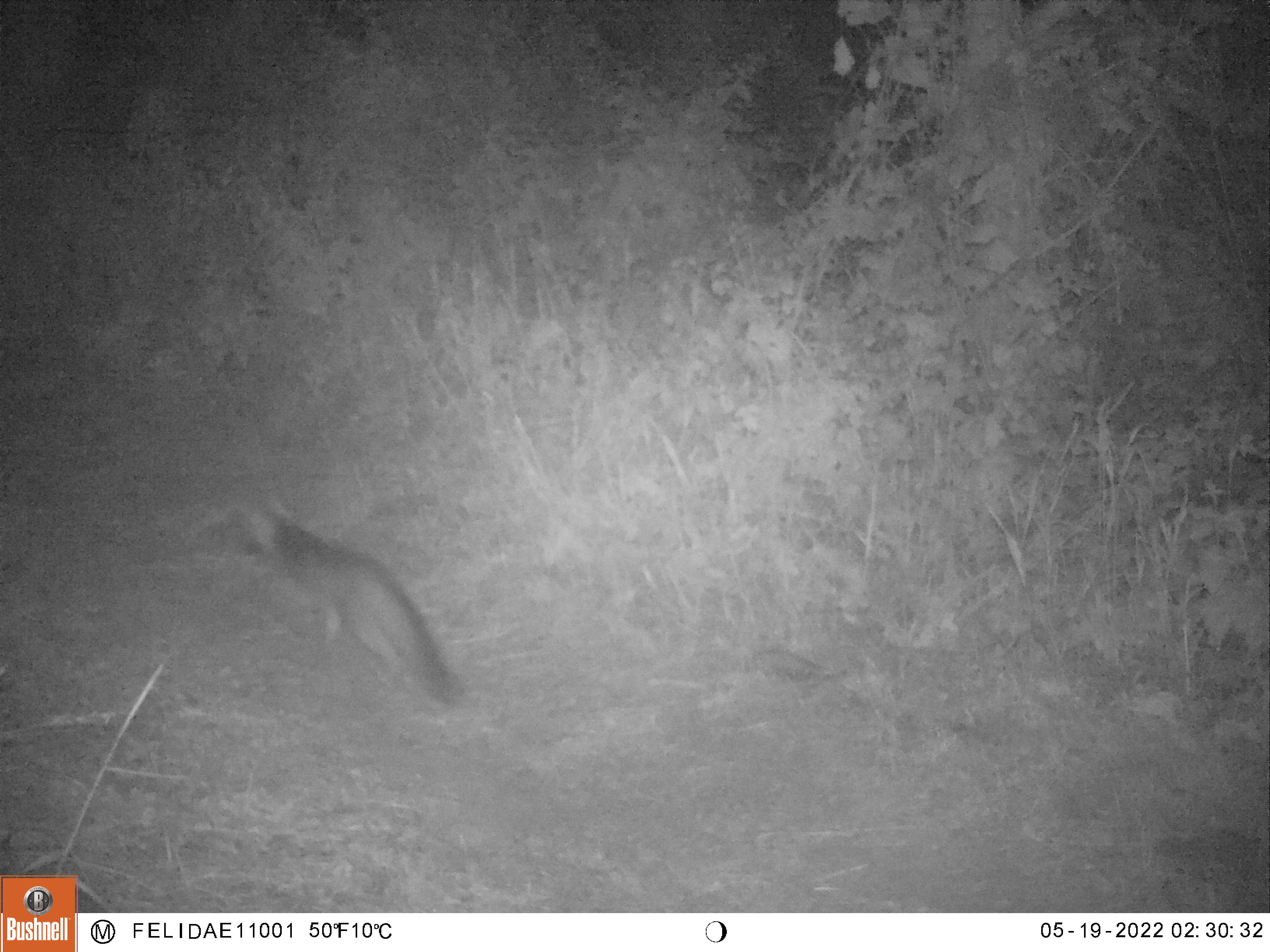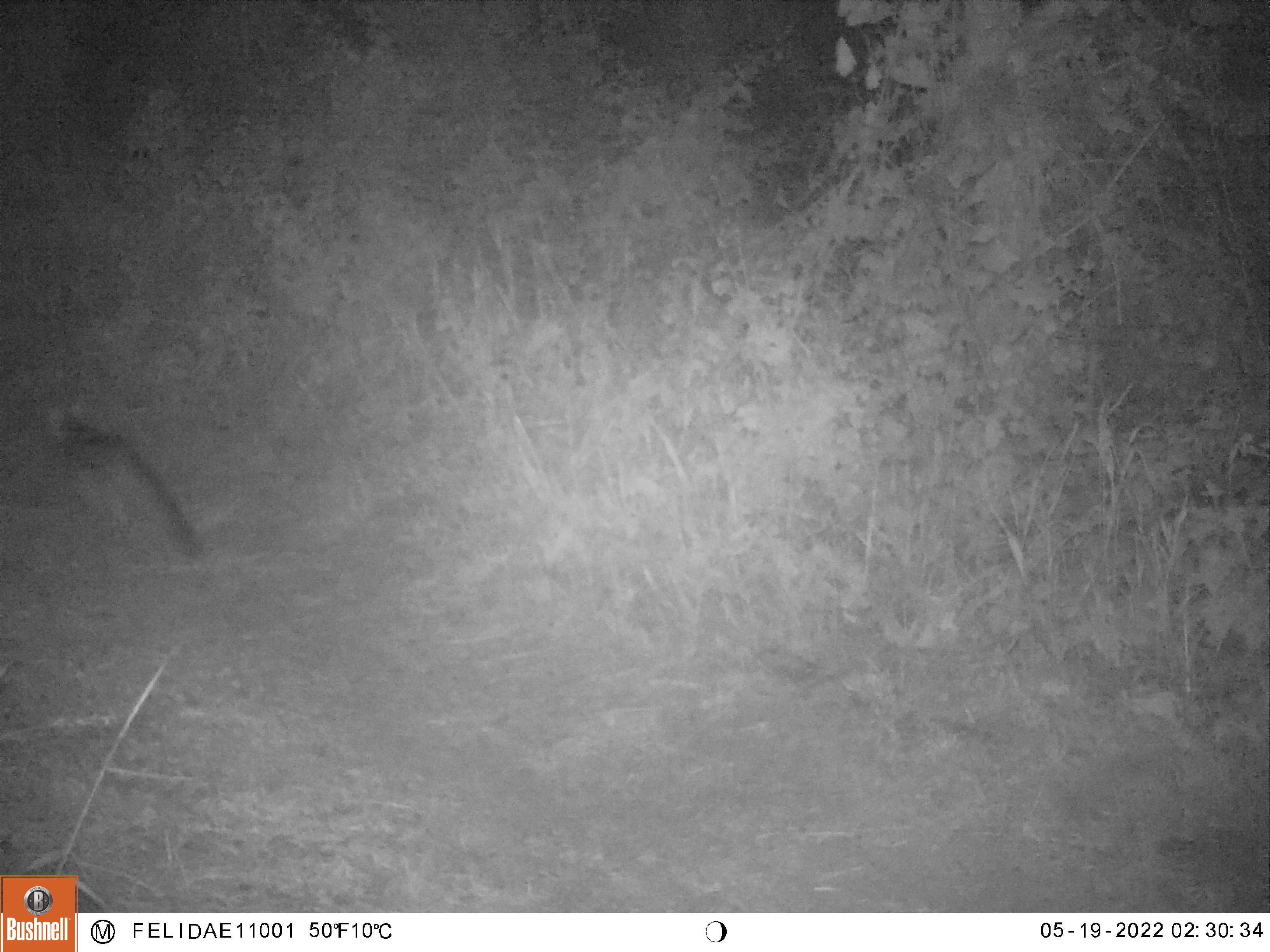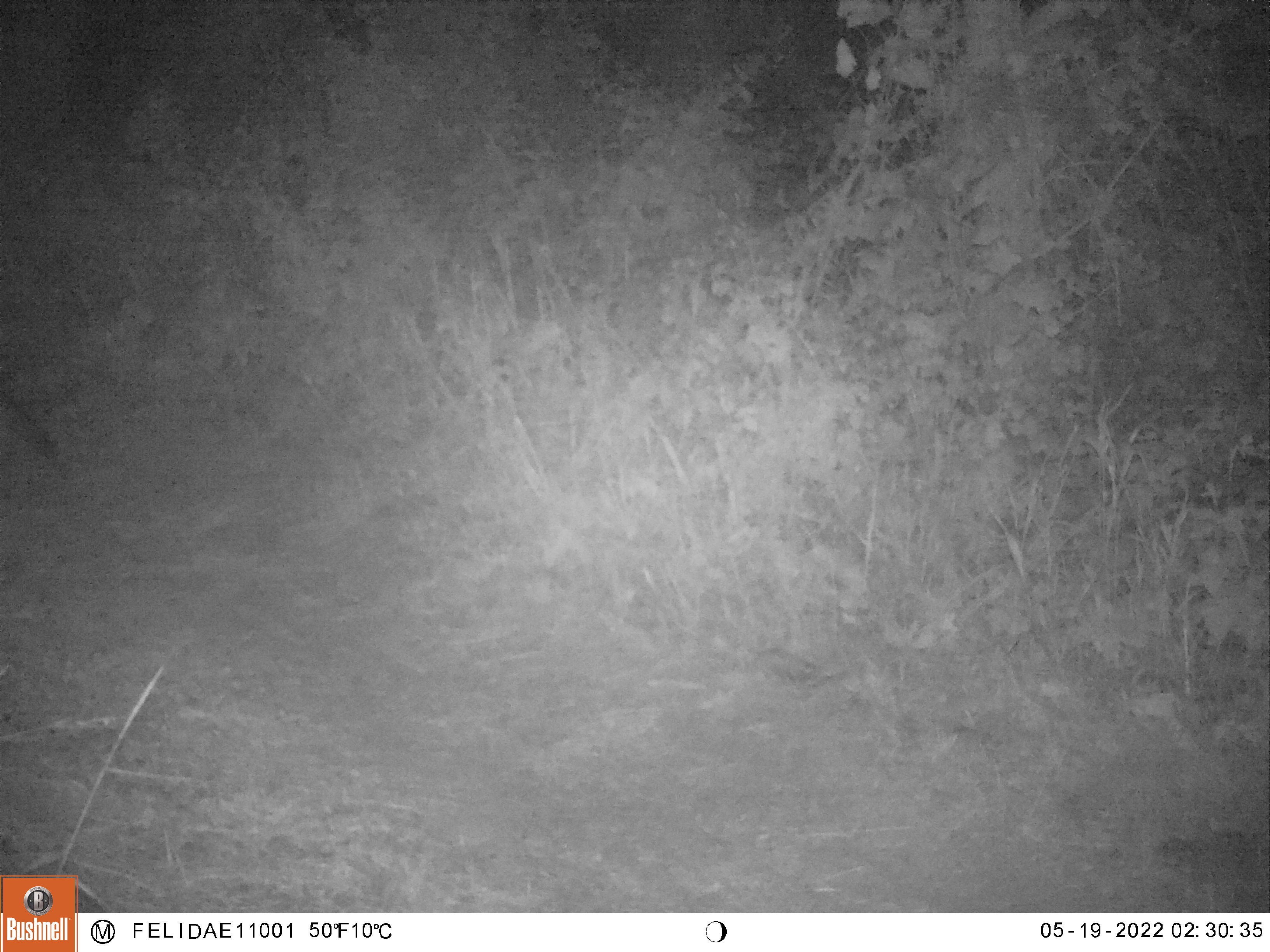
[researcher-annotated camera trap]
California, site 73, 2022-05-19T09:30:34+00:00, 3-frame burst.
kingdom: Animalia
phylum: Chordata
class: Mammalia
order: Carnivora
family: Canidae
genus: Urocyon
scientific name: Urocyon cinereoargenteus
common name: gray fox